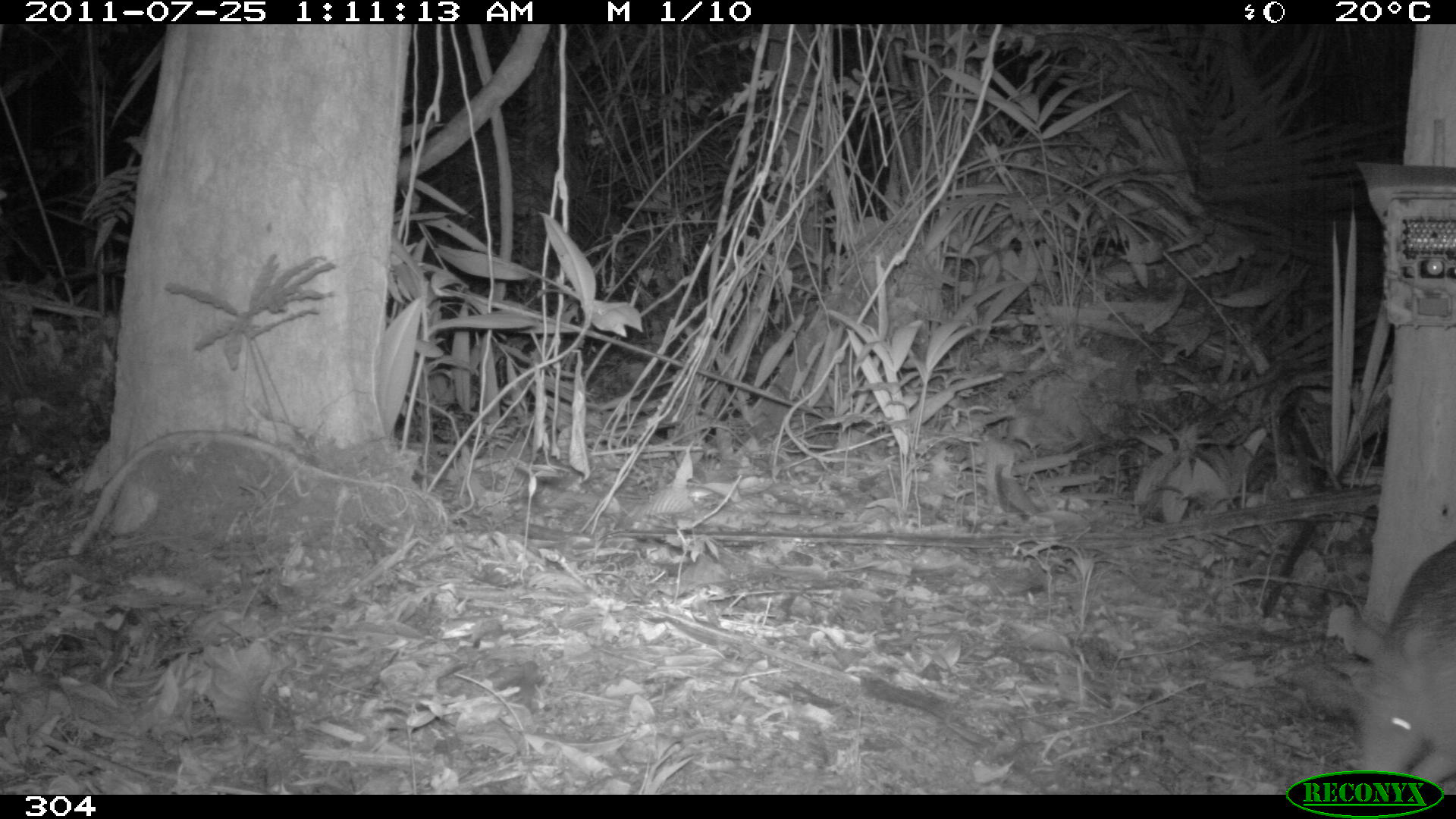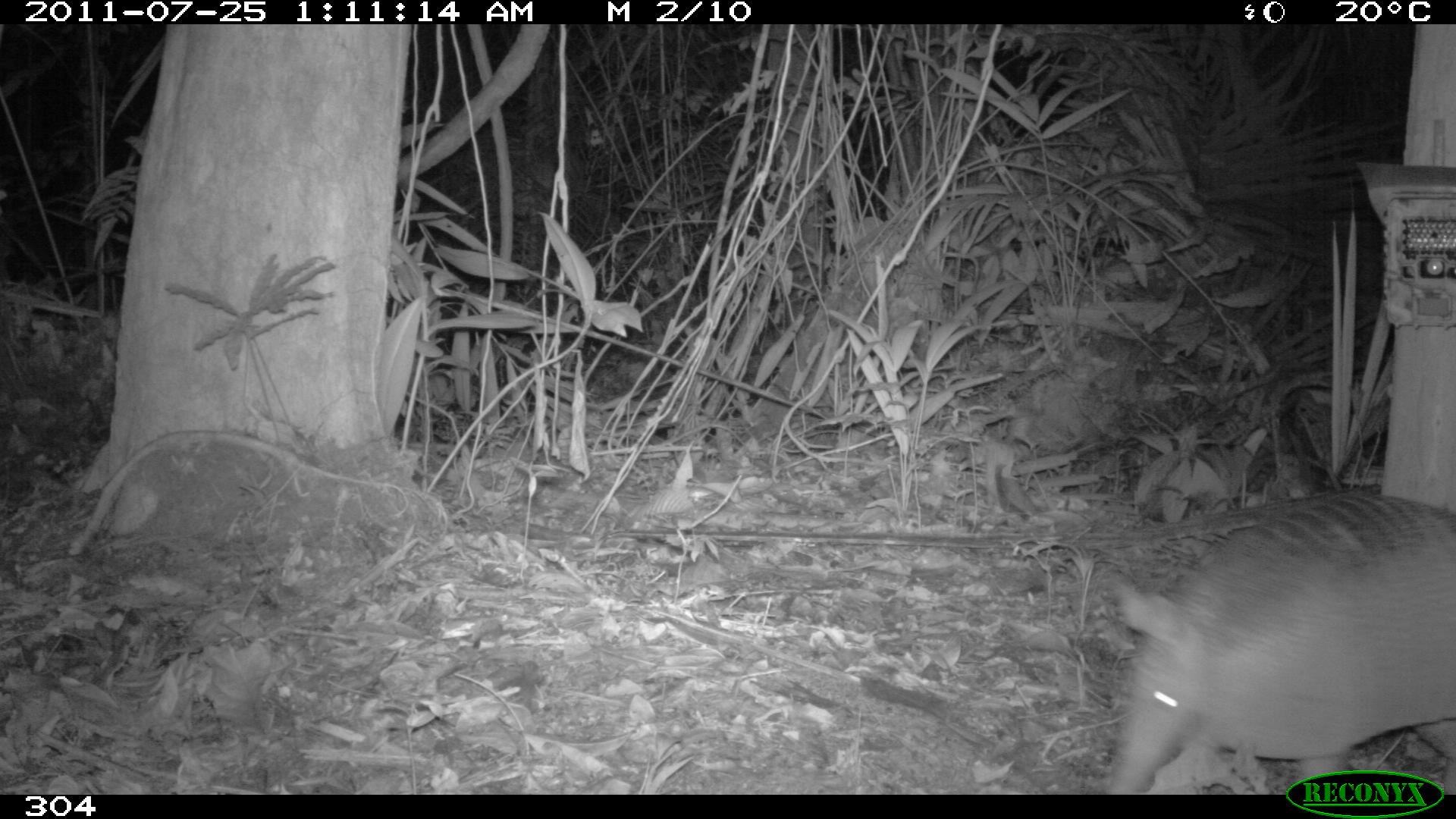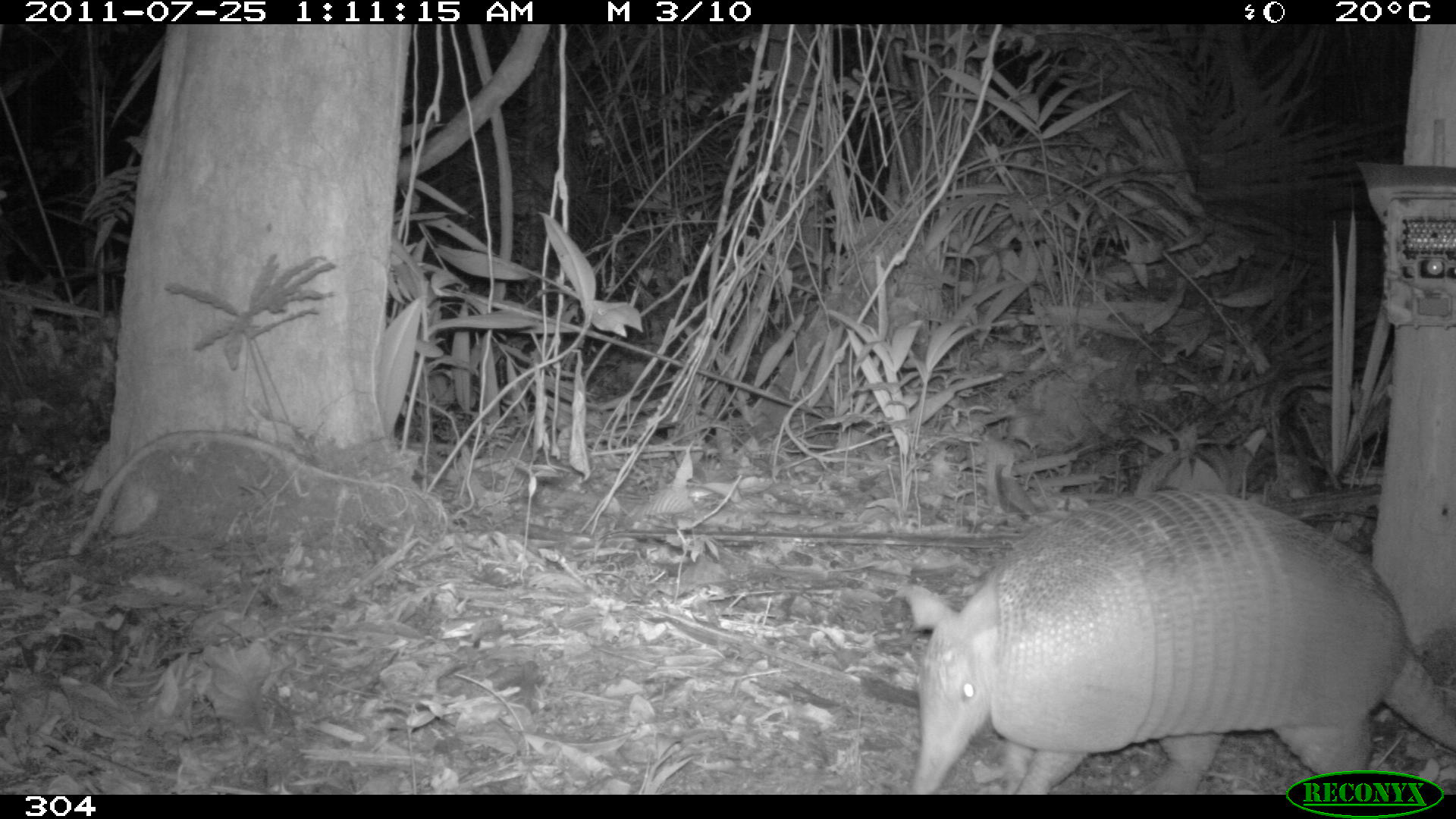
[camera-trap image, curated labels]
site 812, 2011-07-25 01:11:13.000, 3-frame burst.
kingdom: Animalia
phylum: Chordata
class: Mammalia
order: Cingulata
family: Dasypodidae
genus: Dasypus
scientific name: Dasypus novemcinctus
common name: nine-banded armadillo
Dasypus novemcinctus (nine-banded armadillo).